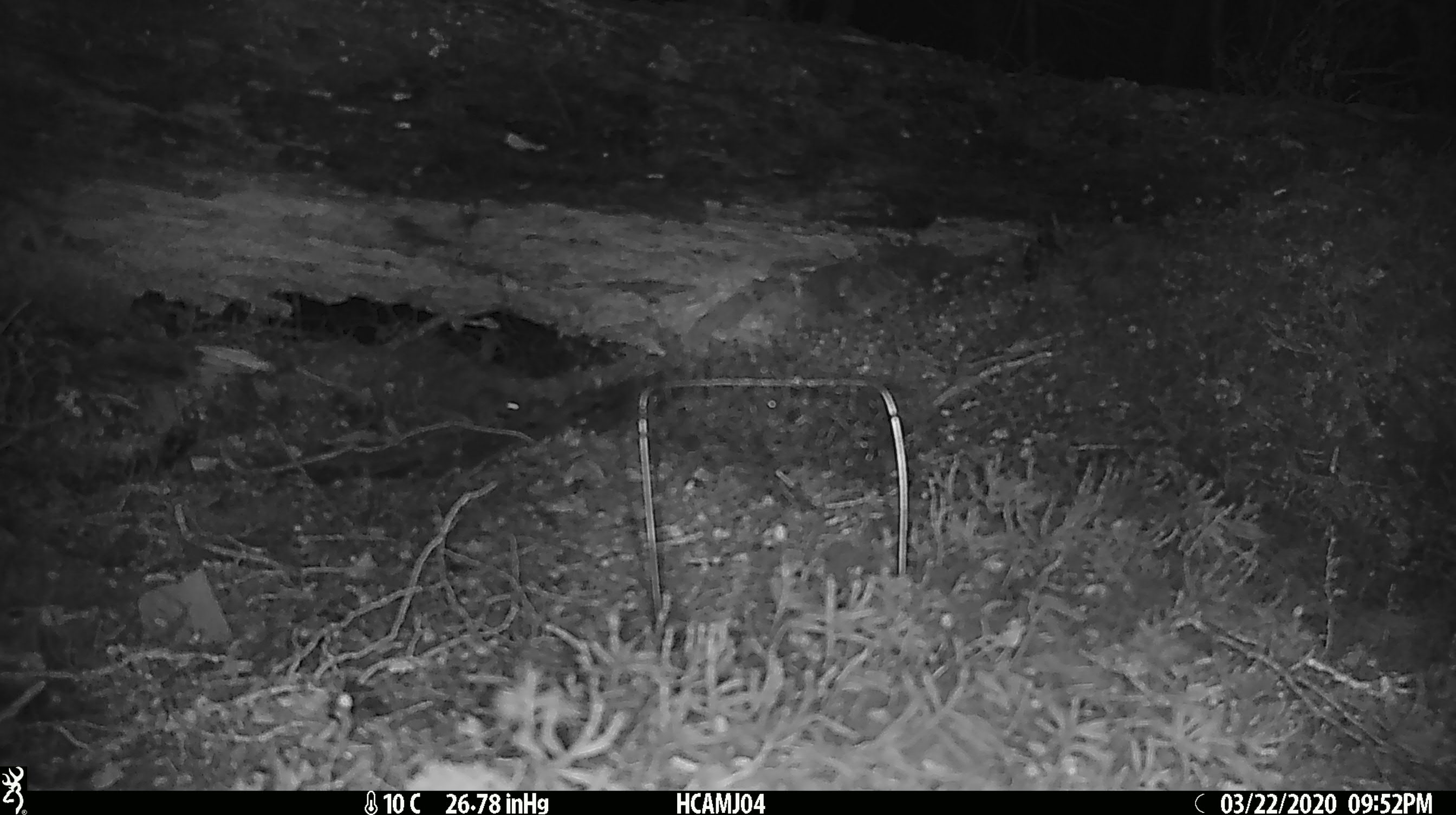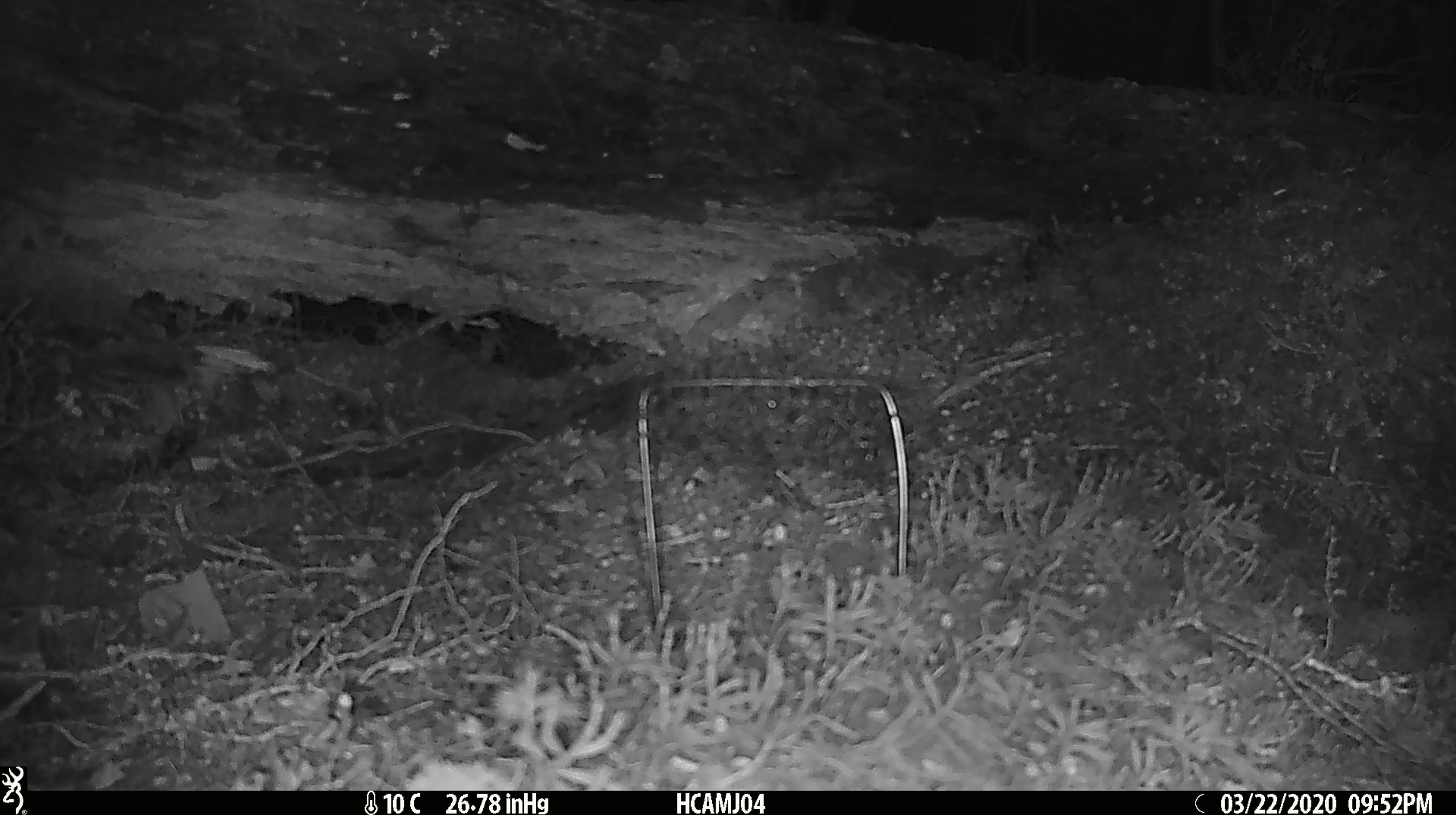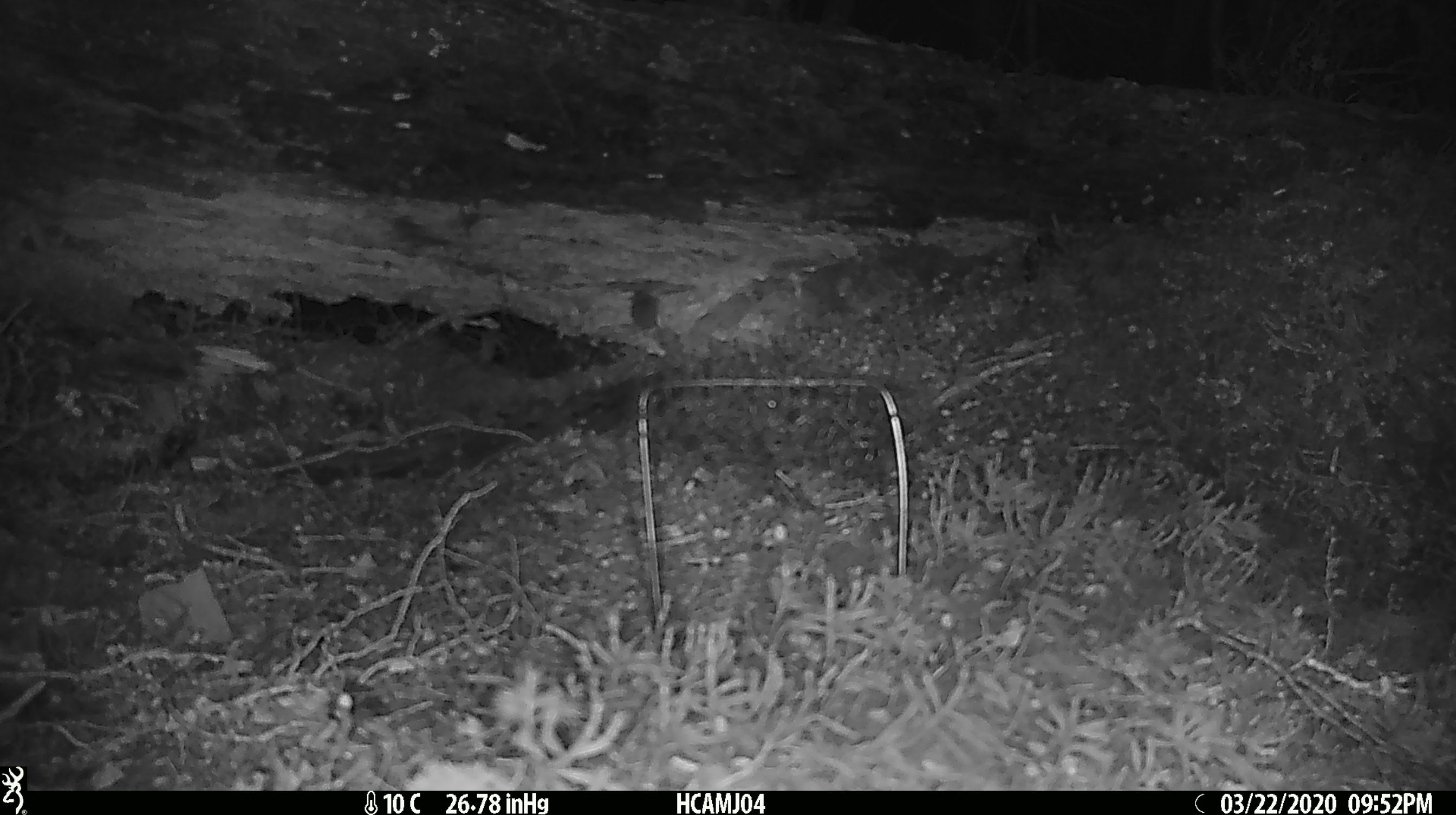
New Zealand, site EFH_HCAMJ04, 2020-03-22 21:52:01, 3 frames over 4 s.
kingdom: Animalia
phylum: Chordata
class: Mammalia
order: Rodentia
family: Muridae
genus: Mus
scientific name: Mus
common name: mouse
Mouse (Mus).